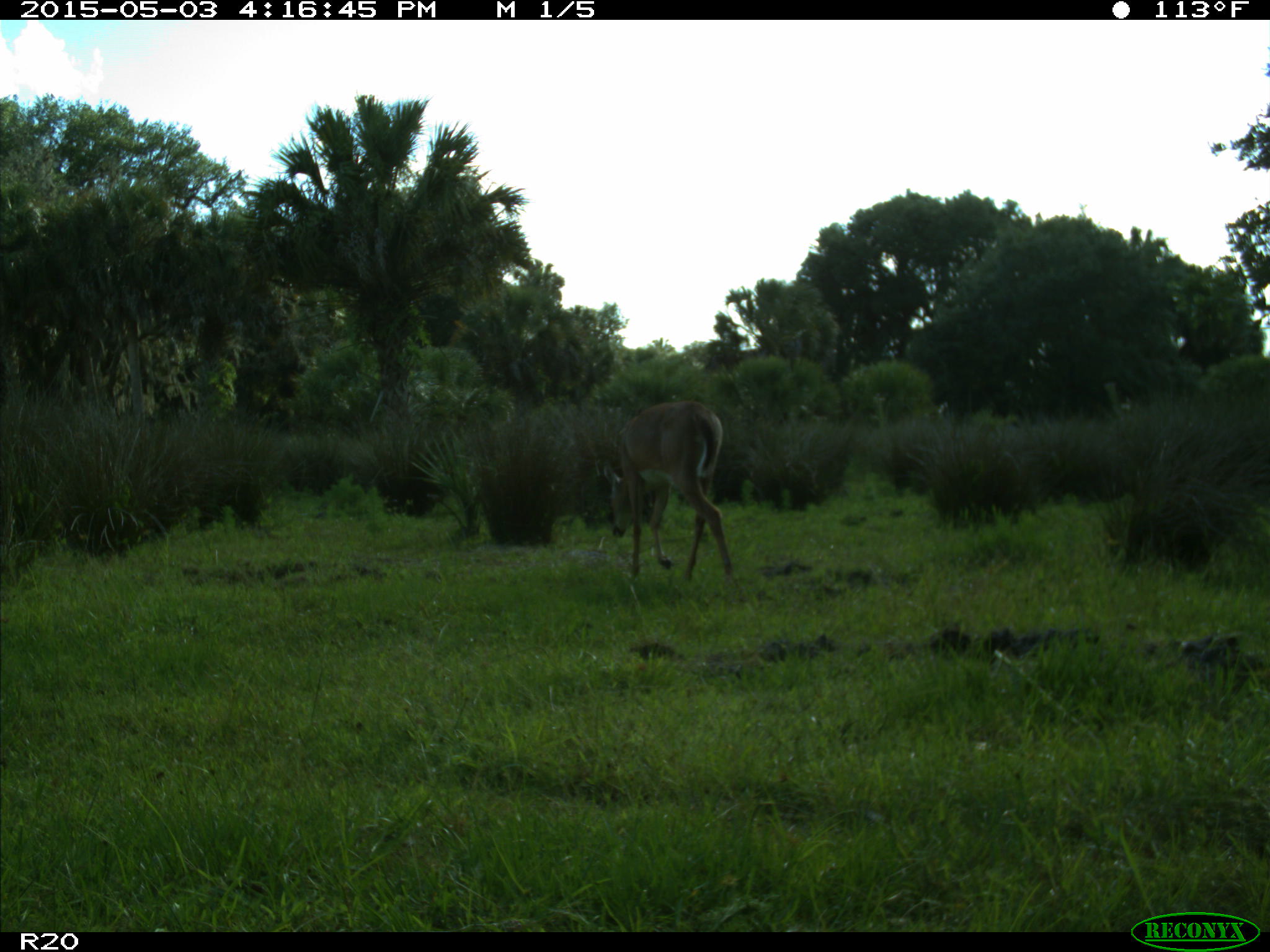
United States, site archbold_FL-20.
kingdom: Animalia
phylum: Chordata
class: Mammalia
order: Artiodactyla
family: Cervidae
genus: Odocoileus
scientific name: Odocoileus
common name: deer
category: unidentified deer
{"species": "unidentified deer (deer) (Odocoileus)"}